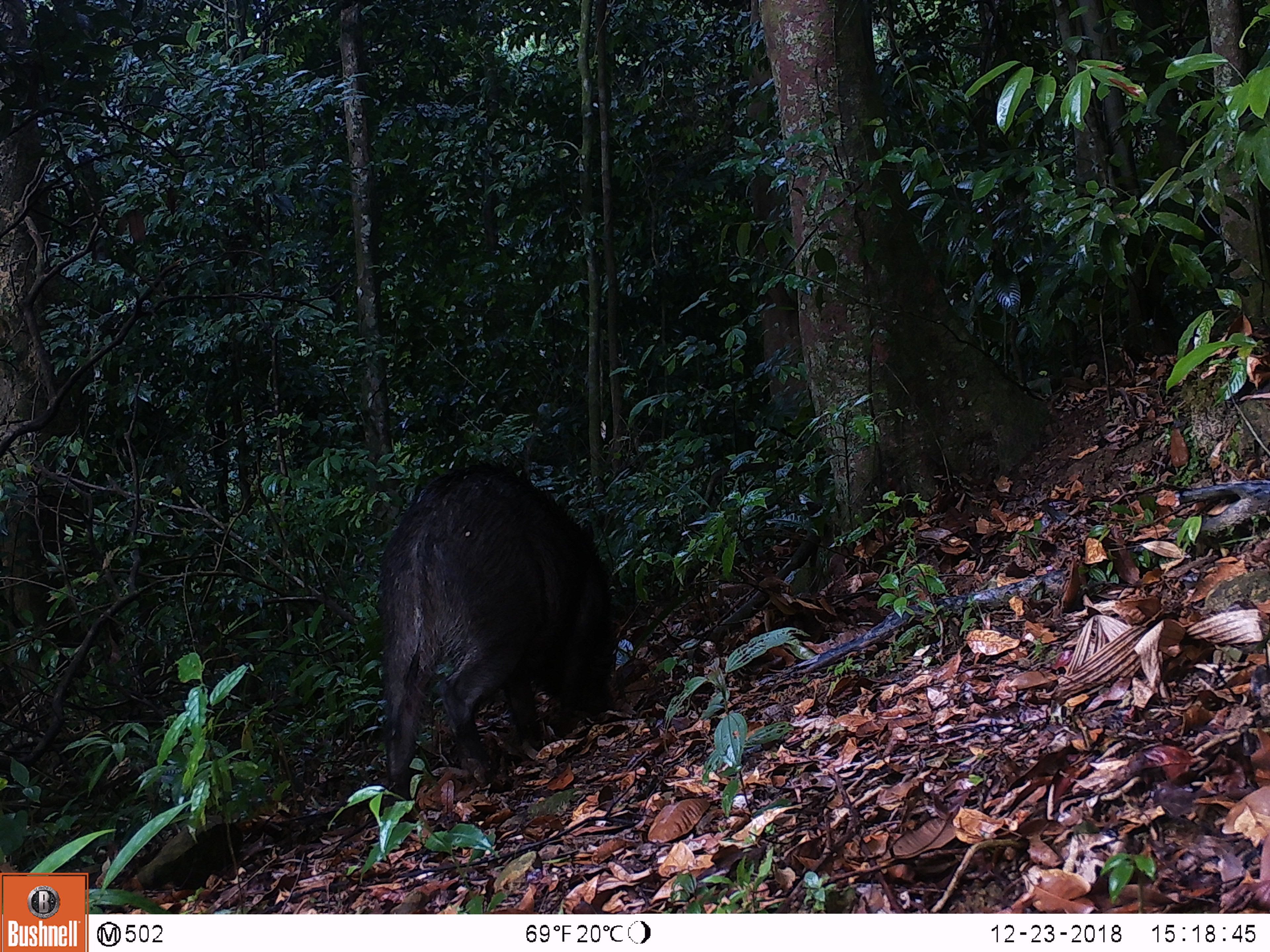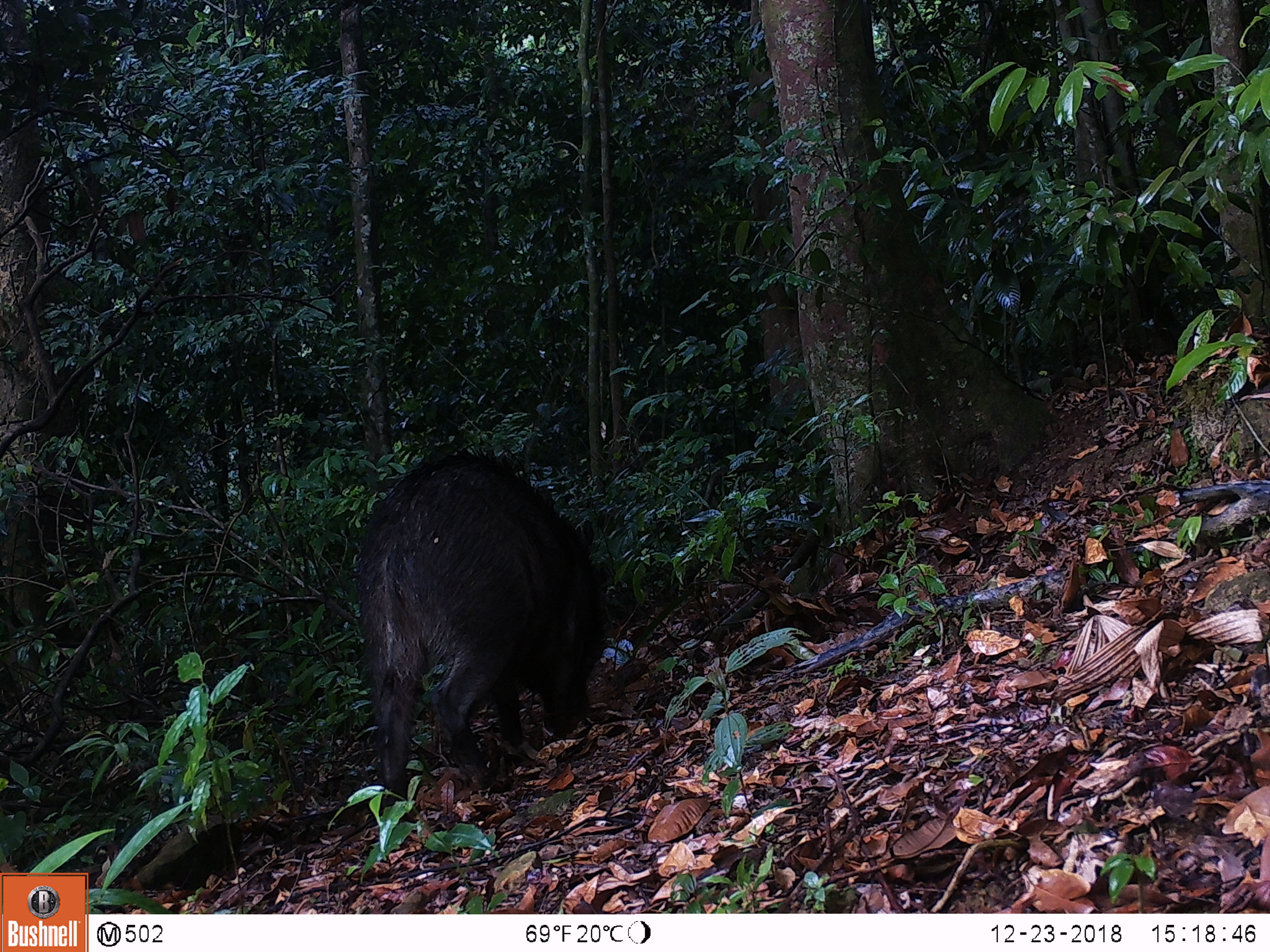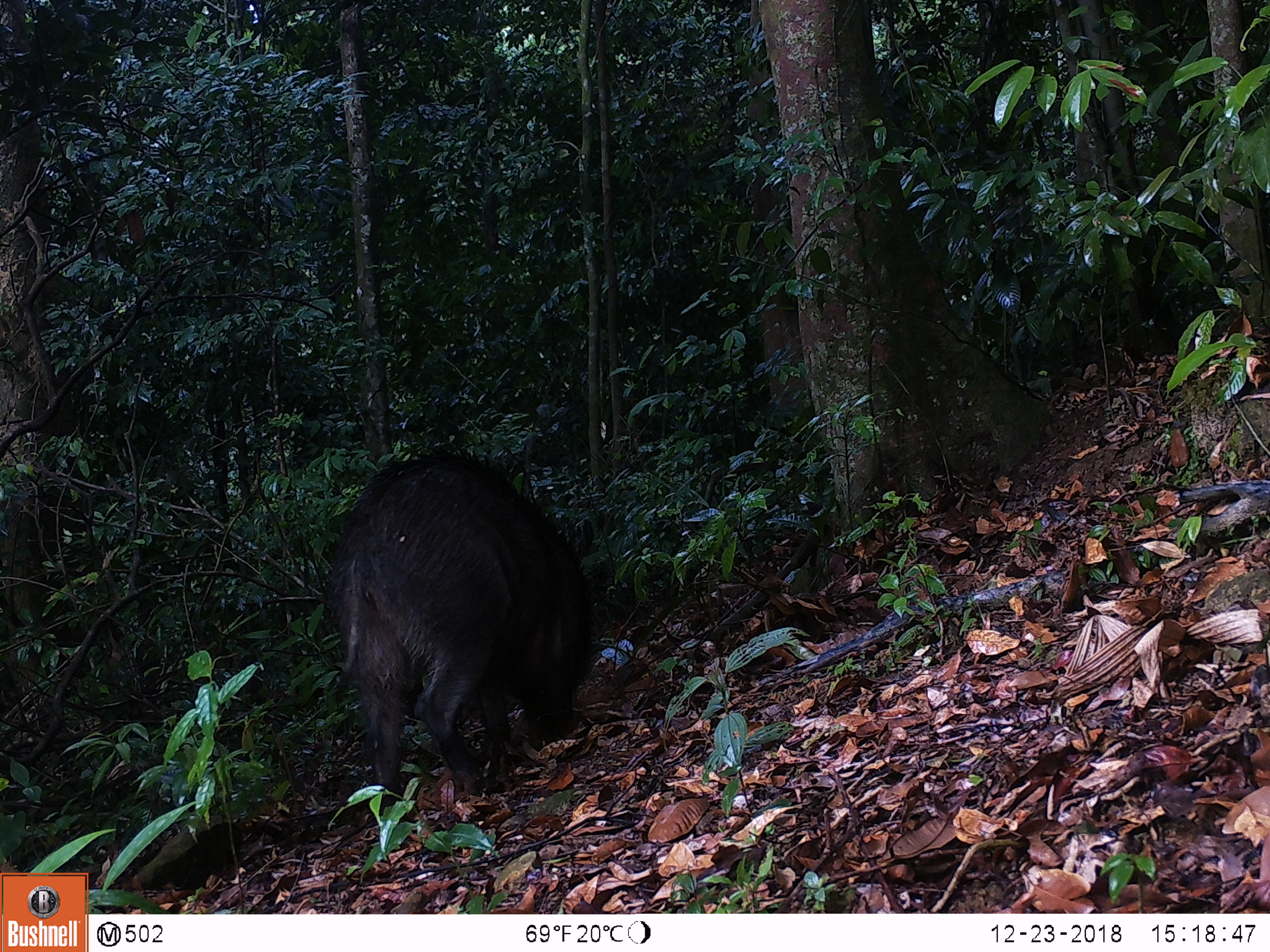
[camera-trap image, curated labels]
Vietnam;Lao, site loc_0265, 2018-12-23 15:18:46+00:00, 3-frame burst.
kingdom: Animalia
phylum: Chordata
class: Mammalia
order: Artiodactyla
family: Suidae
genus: Sus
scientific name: Sus scrofa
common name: eurasian wild pig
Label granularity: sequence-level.